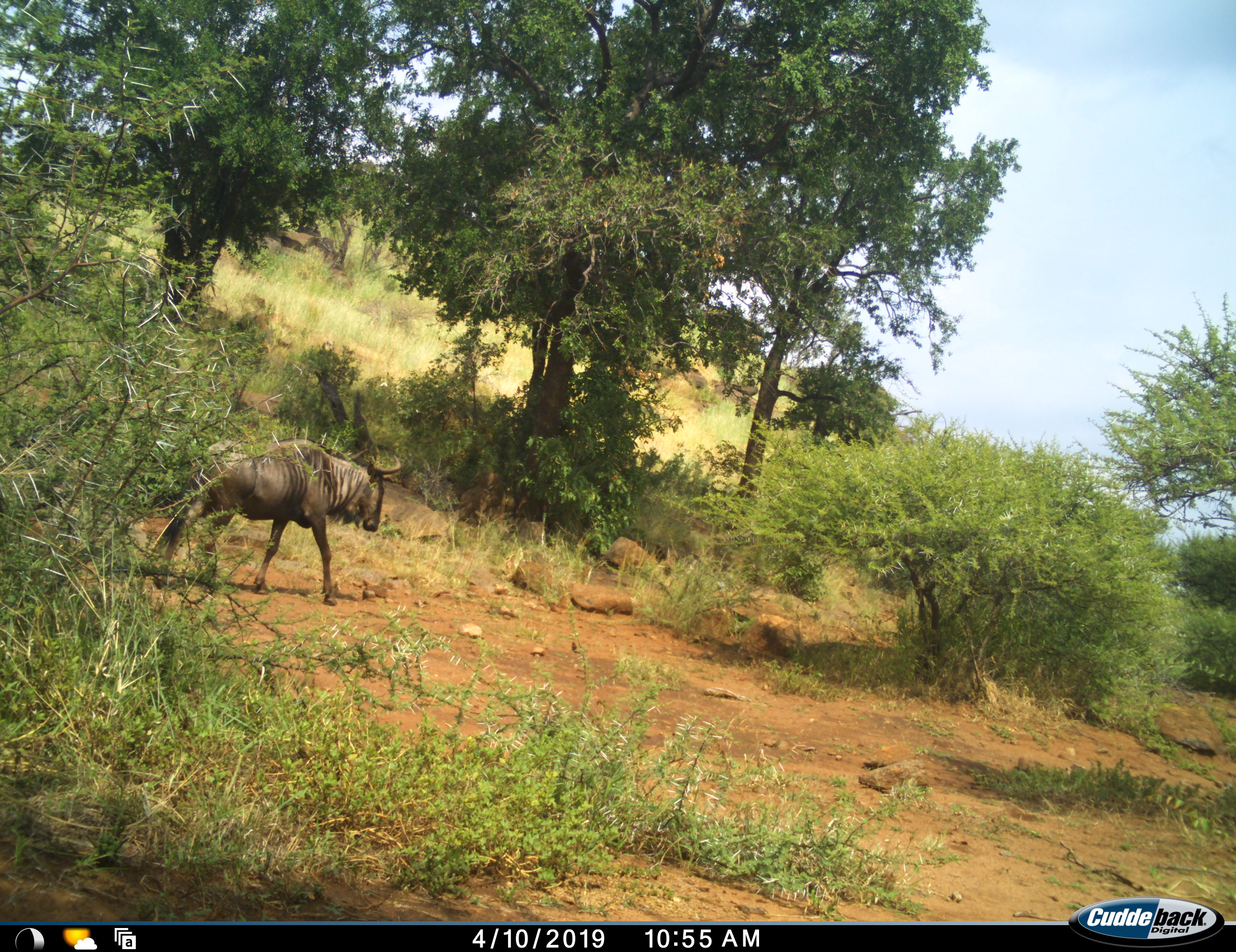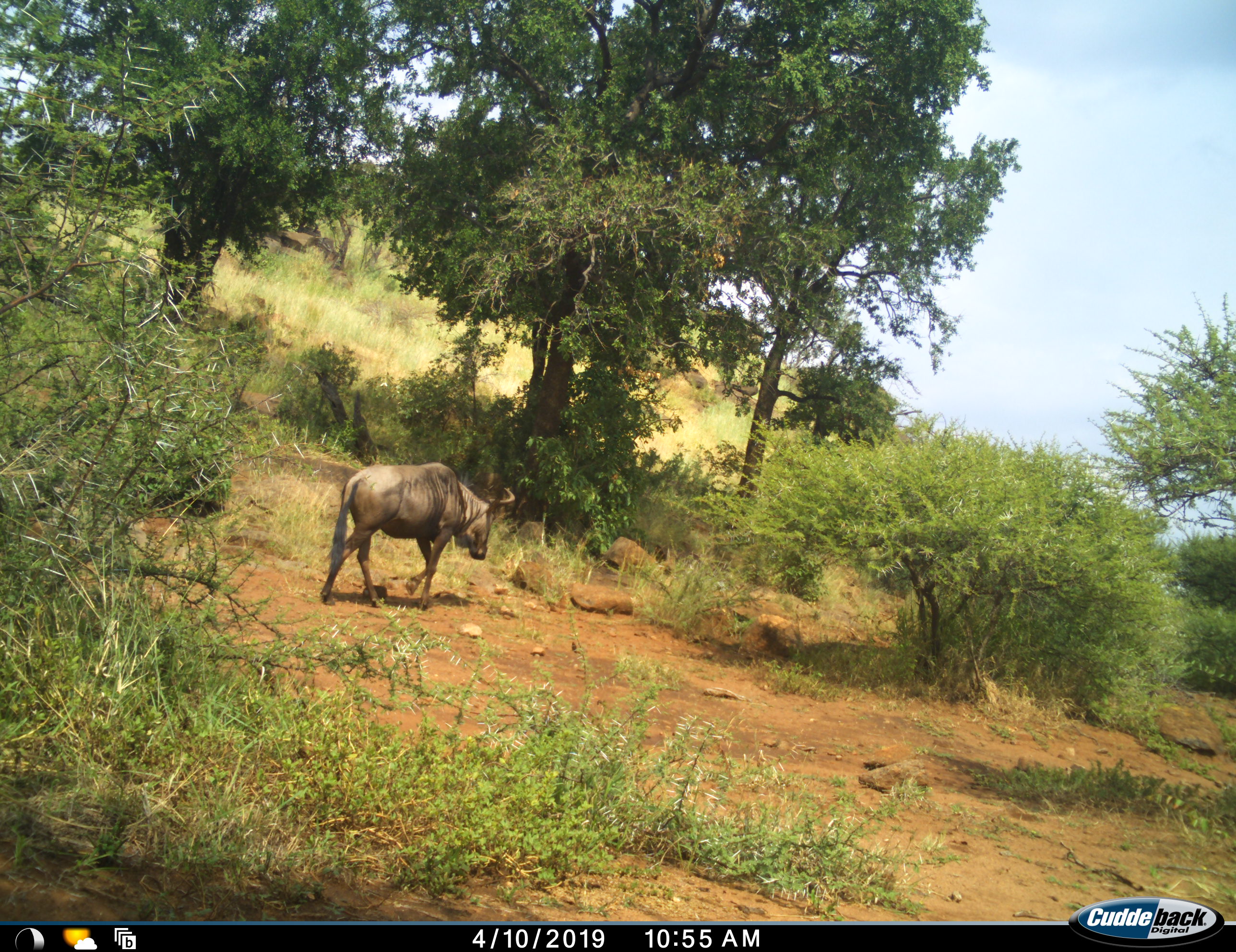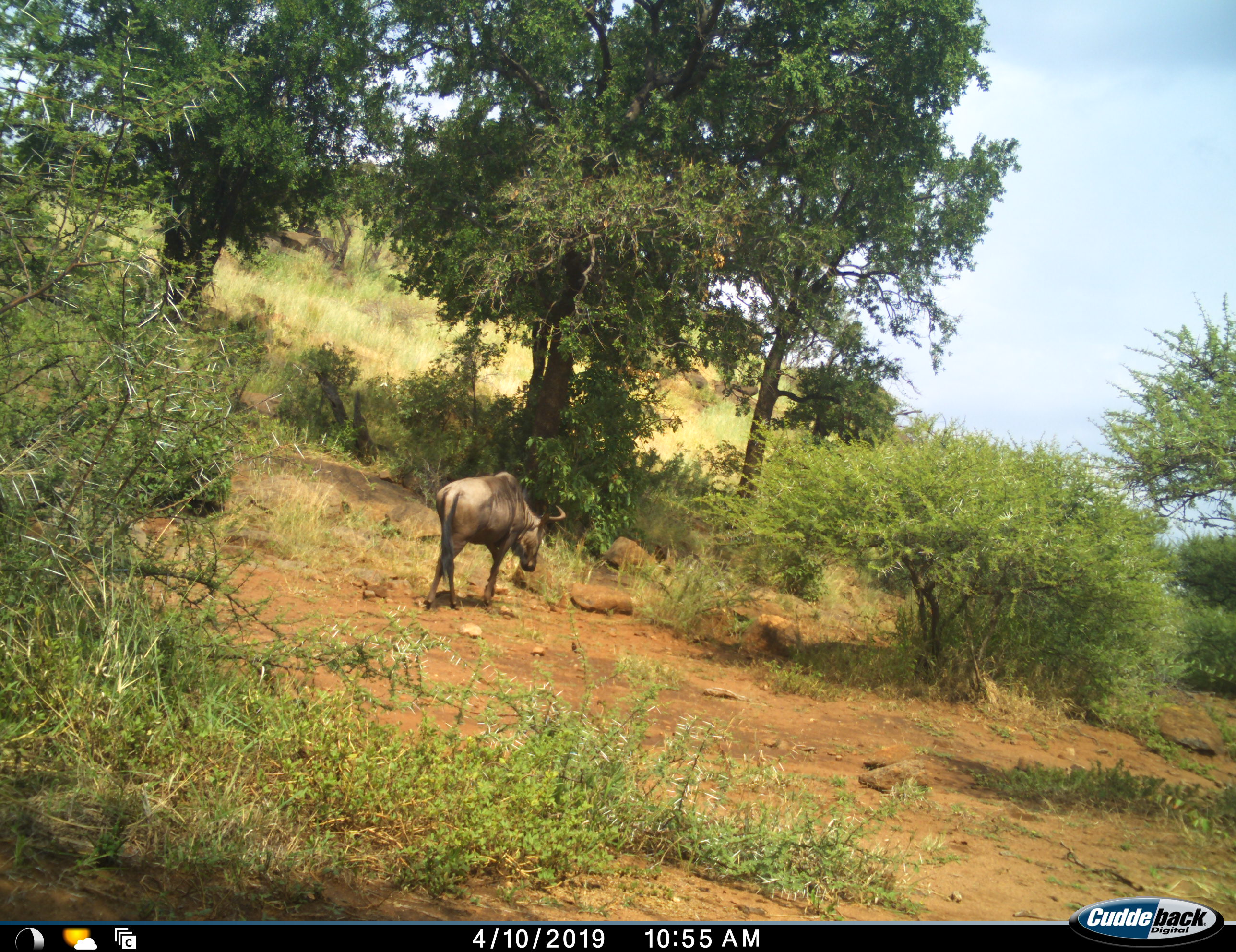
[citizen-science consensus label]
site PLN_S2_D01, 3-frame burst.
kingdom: Animalia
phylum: Chordata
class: Mammalia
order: Artiodactyla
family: Bovidae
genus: Connochaetes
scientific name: Connochaetes taurinus taurinus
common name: blue wildebeest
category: wildebeestblue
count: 1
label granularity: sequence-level